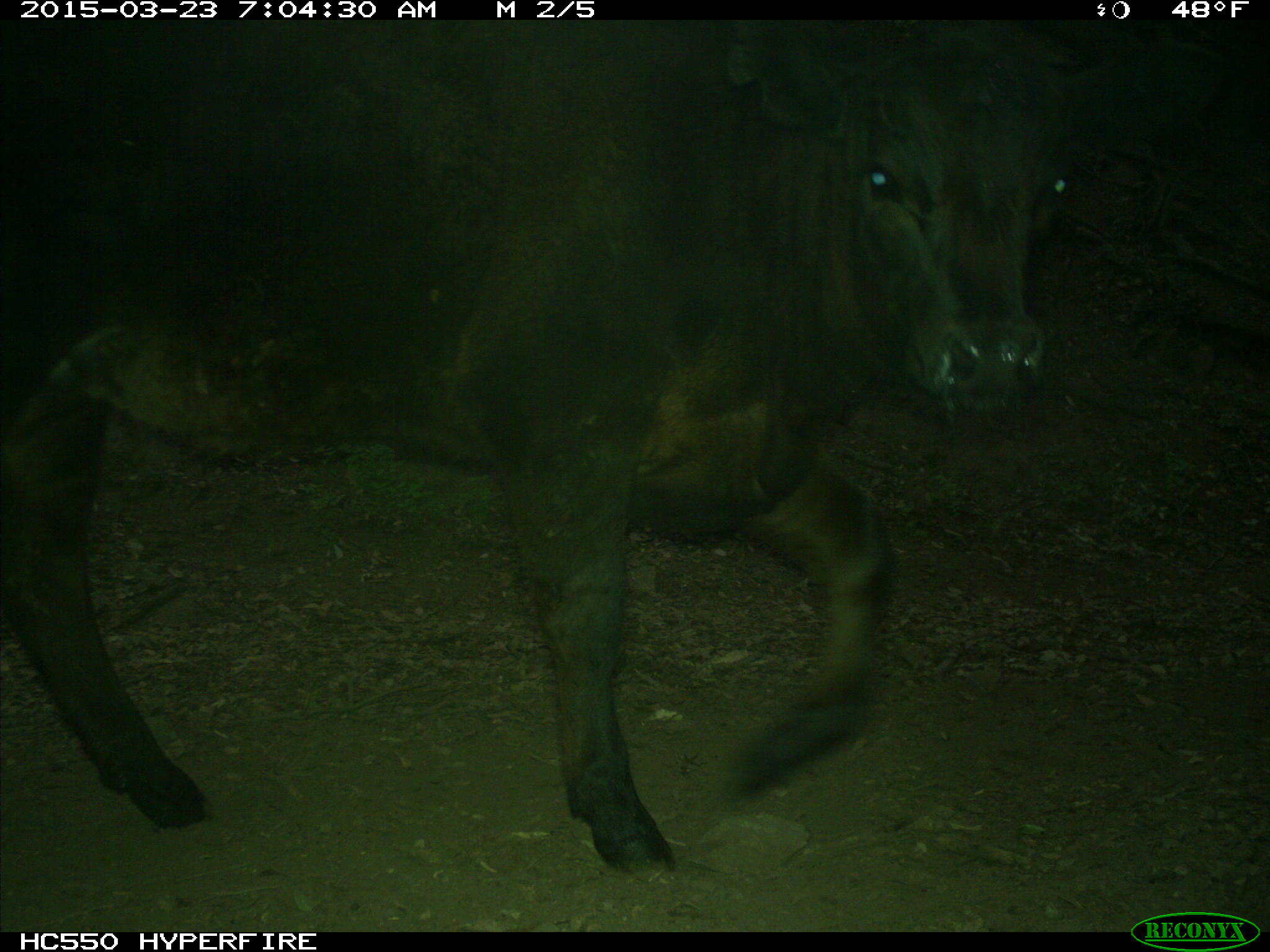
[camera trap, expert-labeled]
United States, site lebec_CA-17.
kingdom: Animalia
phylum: Chordata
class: Mammalia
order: Artiodactyla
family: Bovidae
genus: Bos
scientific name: Bos taurus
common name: domestic cow